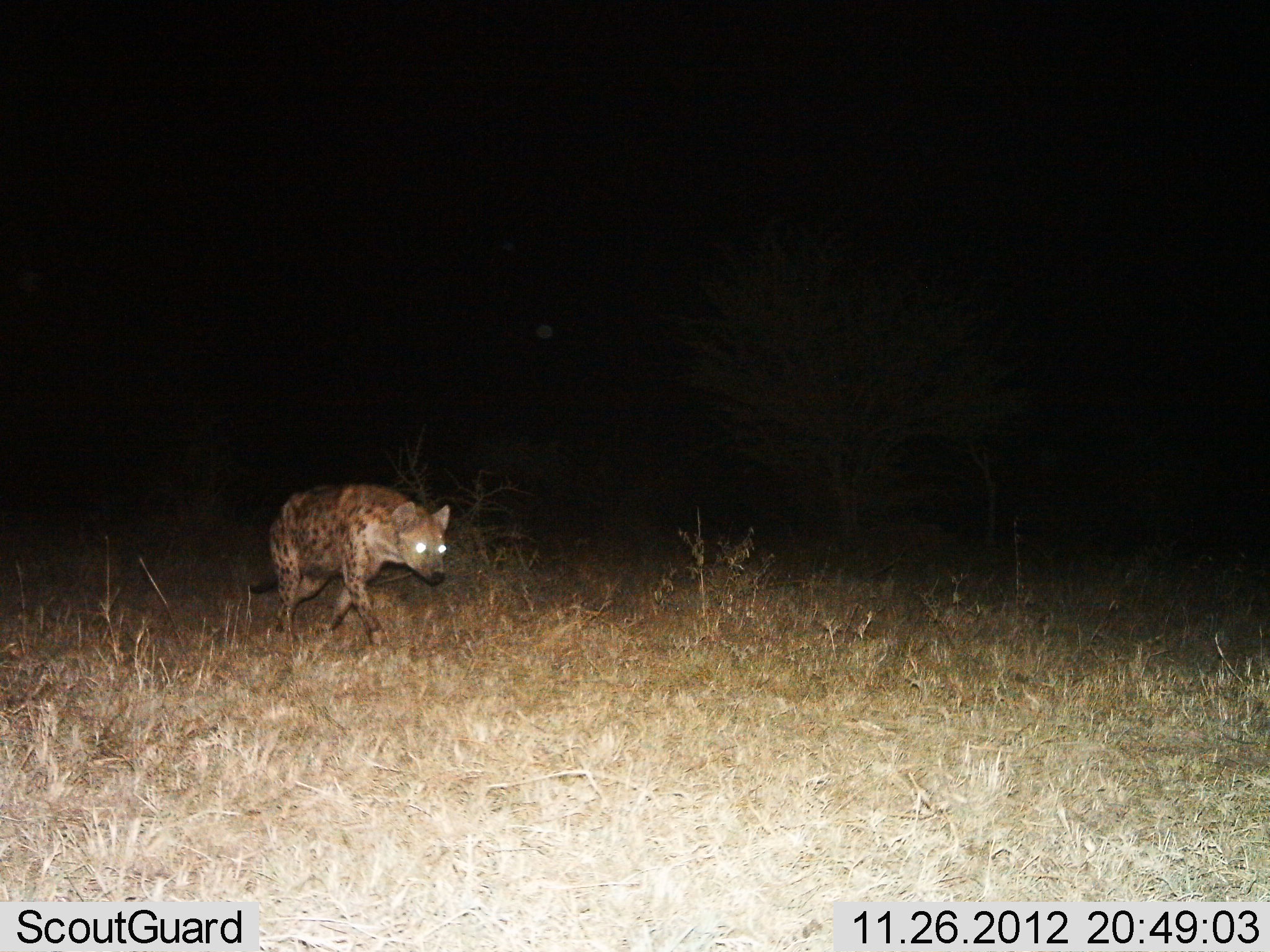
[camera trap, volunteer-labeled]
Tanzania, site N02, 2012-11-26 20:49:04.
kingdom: Animalia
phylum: Chordata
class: Mammalia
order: Carnivora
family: Hyaenidae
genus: Crocuta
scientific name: Crocuta crocuta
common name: spotted hyena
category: hyenaspotted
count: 1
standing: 7%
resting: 0%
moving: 93%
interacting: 0%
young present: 0%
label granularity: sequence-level